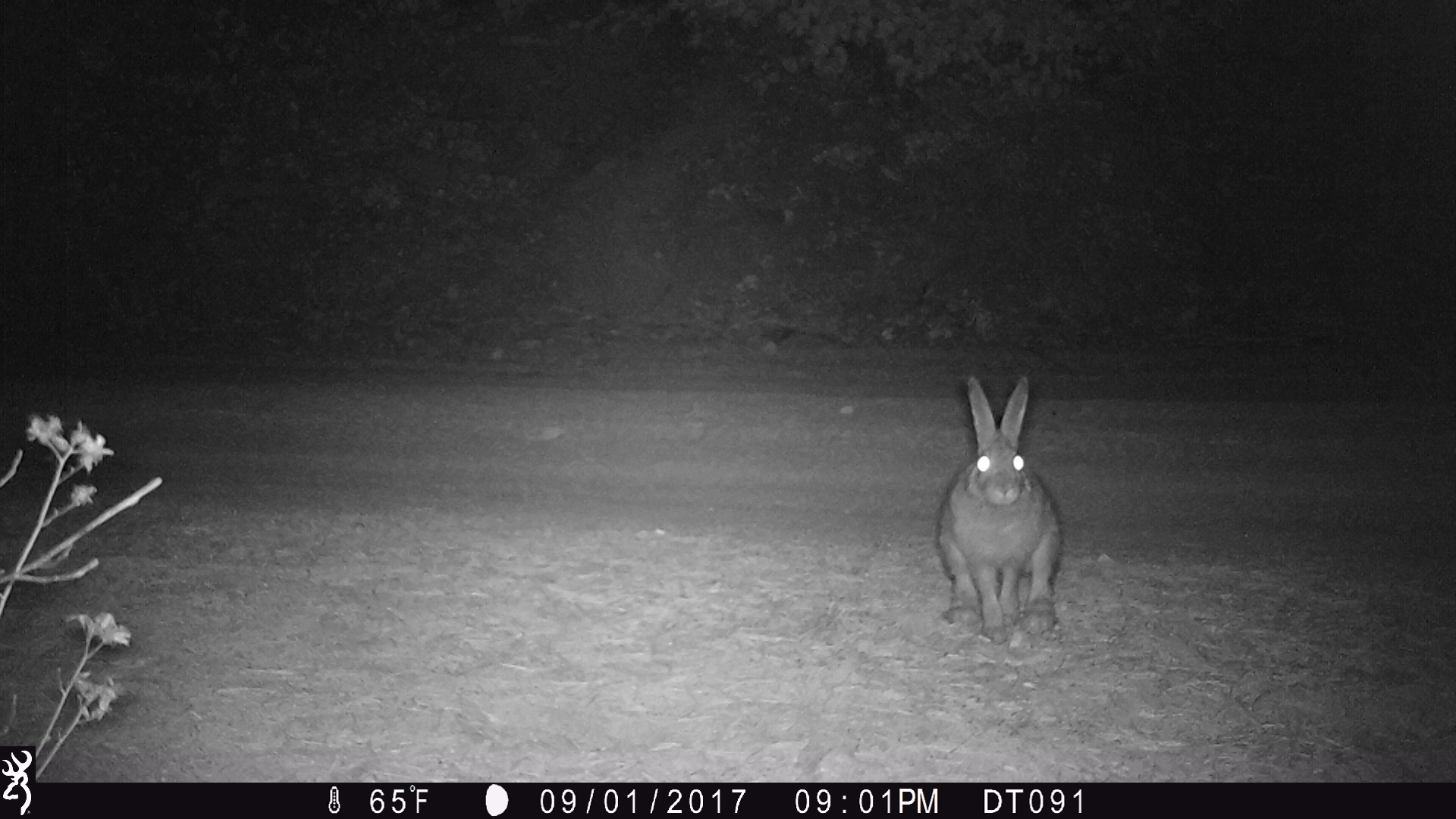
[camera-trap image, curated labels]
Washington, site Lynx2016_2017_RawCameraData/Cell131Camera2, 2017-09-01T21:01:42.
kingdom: Animalia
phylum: Chordata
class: Mammalia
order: Lagomorpha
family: Leporidae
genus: Lepus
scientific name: Lepus americanus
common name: snowshoe hare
Lepus americanus (snowshoe hare). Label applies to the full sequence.